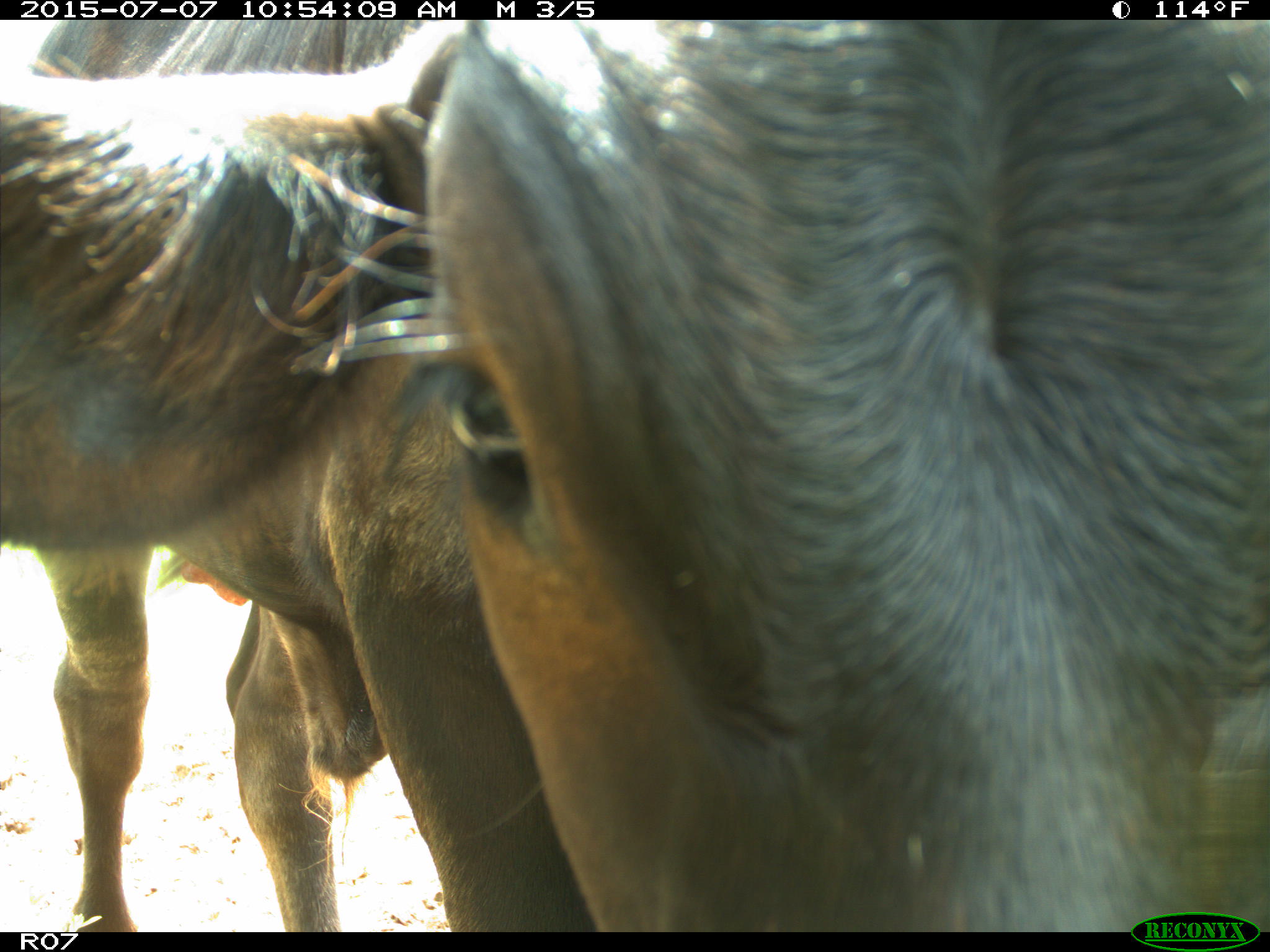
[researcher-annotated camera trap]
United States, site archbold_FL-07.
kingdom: Animalia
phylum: Chordata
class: Mammalia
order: Artiodactyla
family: Bovidae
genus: Bos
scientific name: Bos taurus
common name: domestic cow